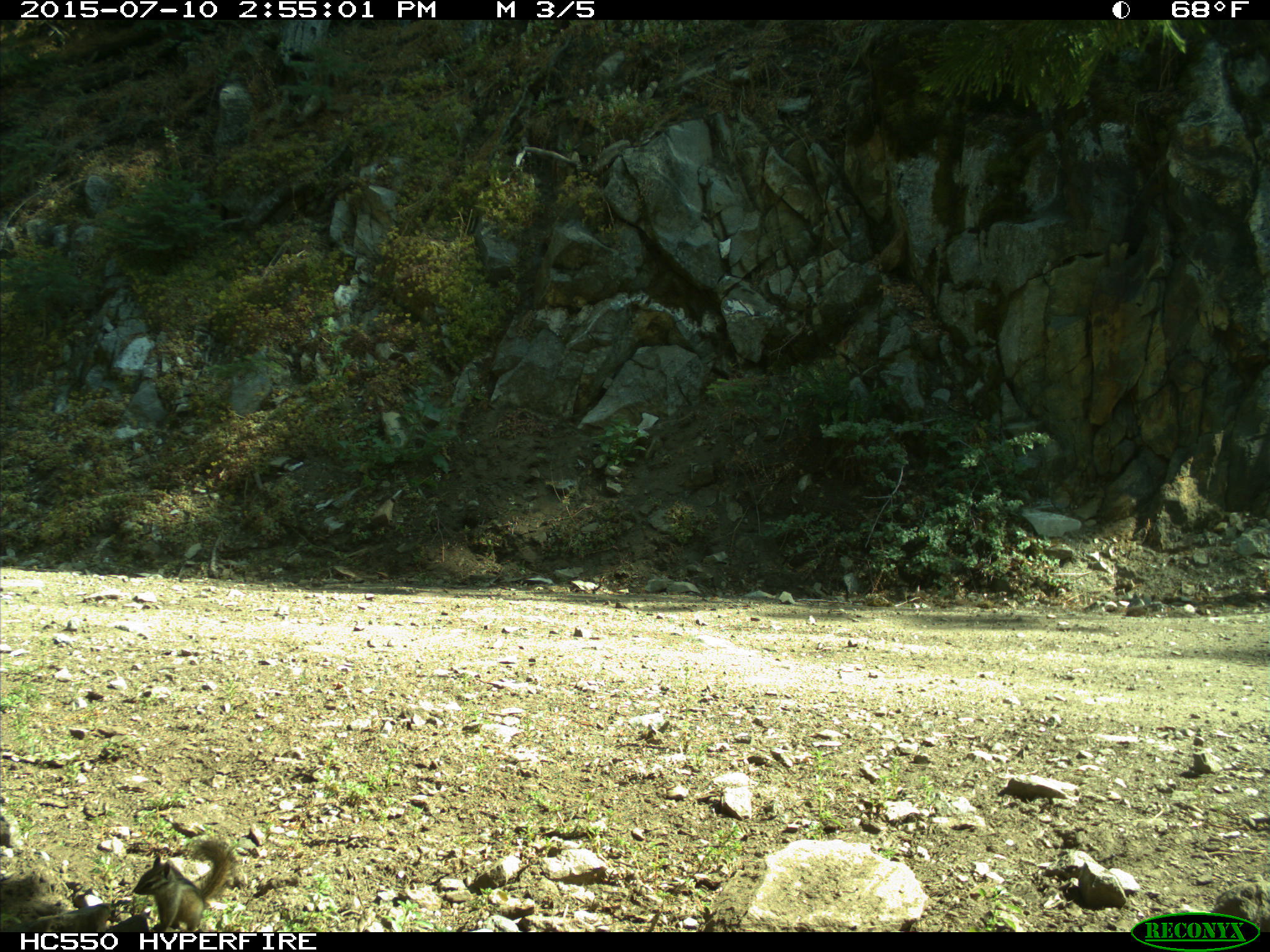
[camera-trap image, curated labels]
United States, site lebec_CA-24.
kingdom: Animalia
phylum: Chordata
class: Mammalia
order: Rodentia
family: Sciuridae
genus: Tamias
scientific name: Tamias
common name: chipmunk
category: unidentified chipmunk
Unidentified chipmunk (chipmunk) (Tamias).